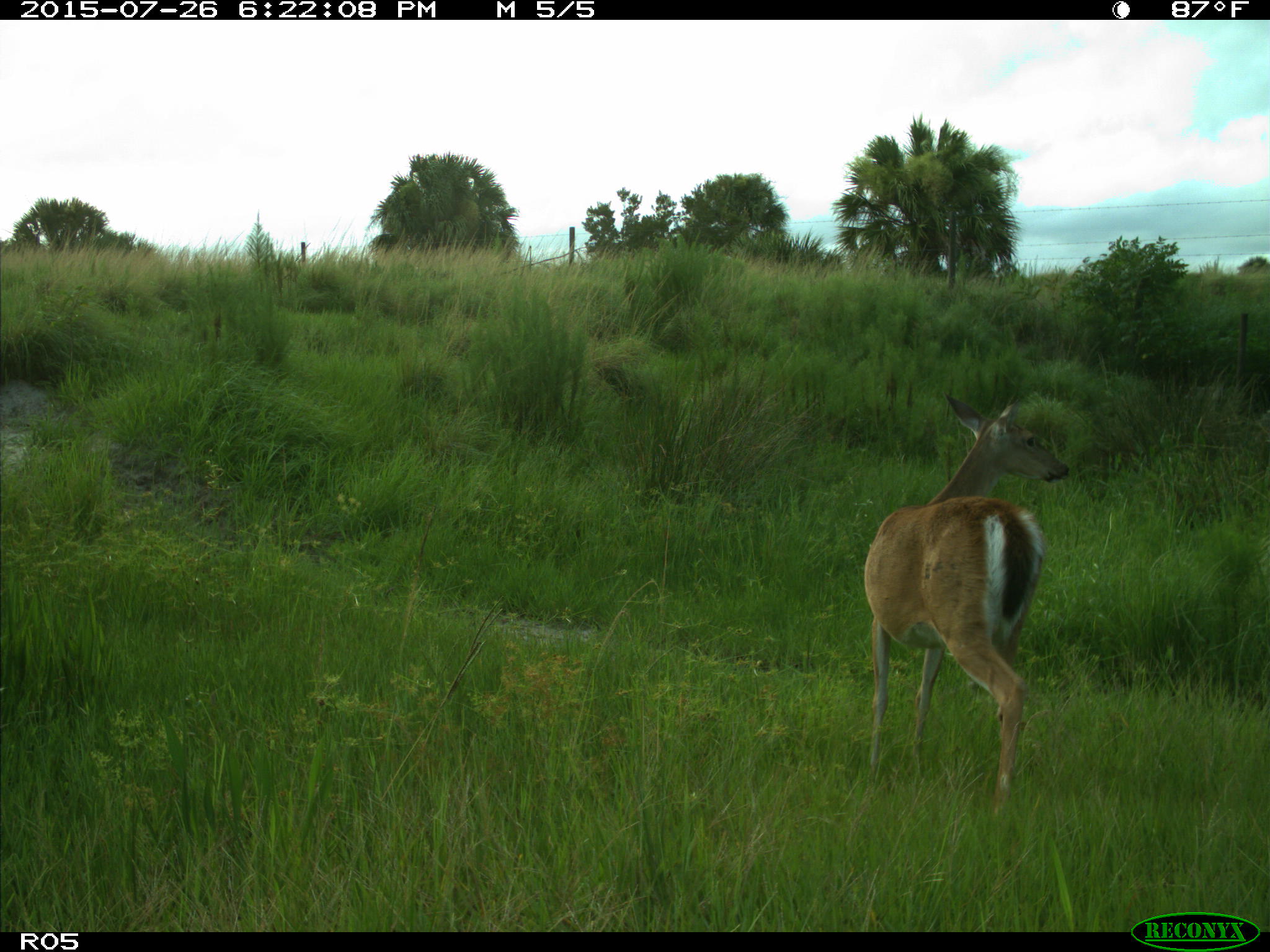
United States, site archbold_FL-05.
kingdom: Animalia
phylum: Chordata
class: Mammalia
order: Artiodactyla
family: Cervidae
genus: Odocoileus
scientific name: Odocoileus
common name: deer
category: unidentified deer